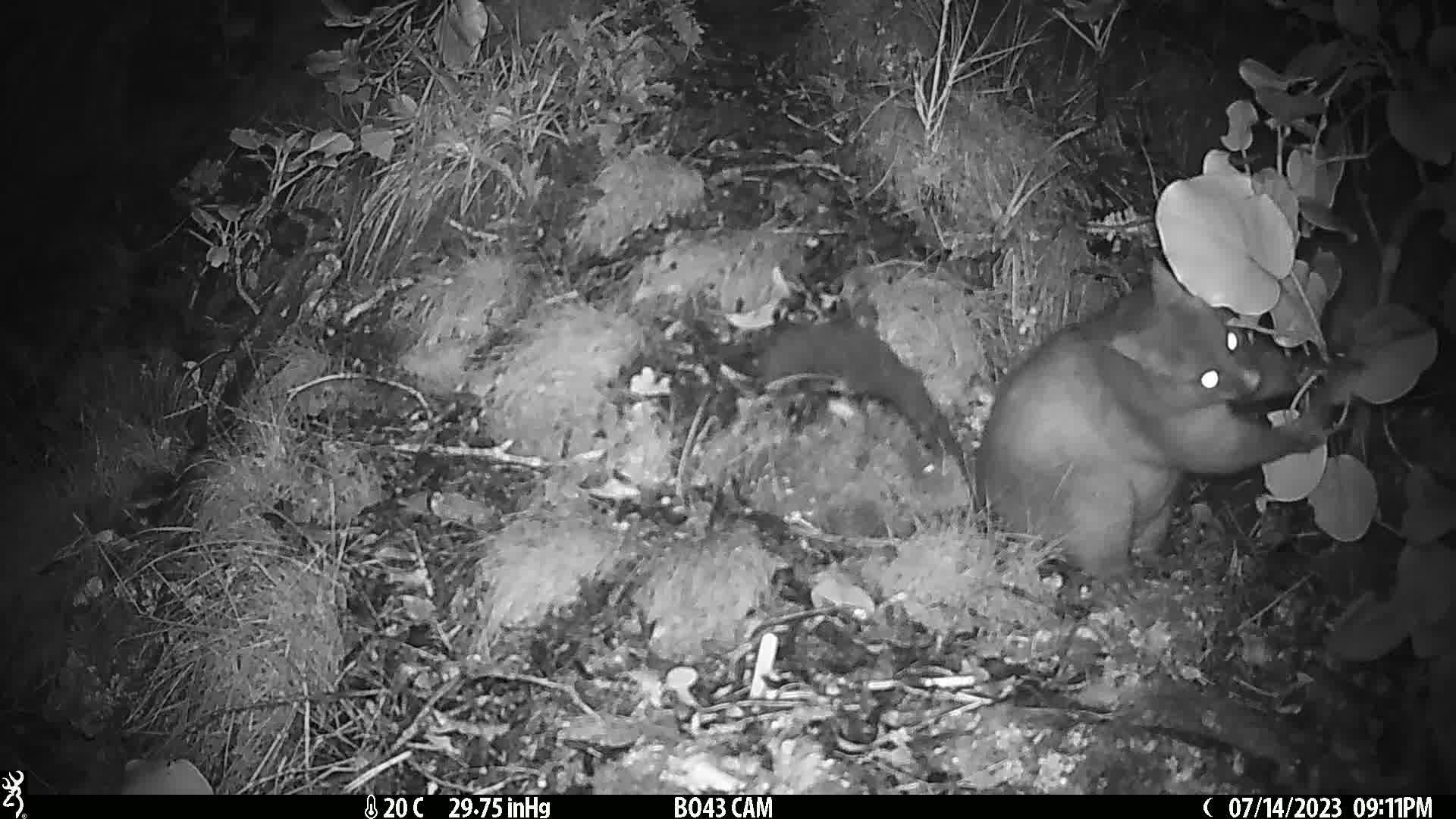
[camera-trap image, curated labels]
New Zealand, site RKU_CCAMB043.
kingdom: Animalia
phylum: Chordata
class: Mammalia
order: Diprotodontia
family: Phalangeridae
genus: Trichosurus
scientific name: Trichosurus vulpecula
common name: common brushtail possum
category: possum